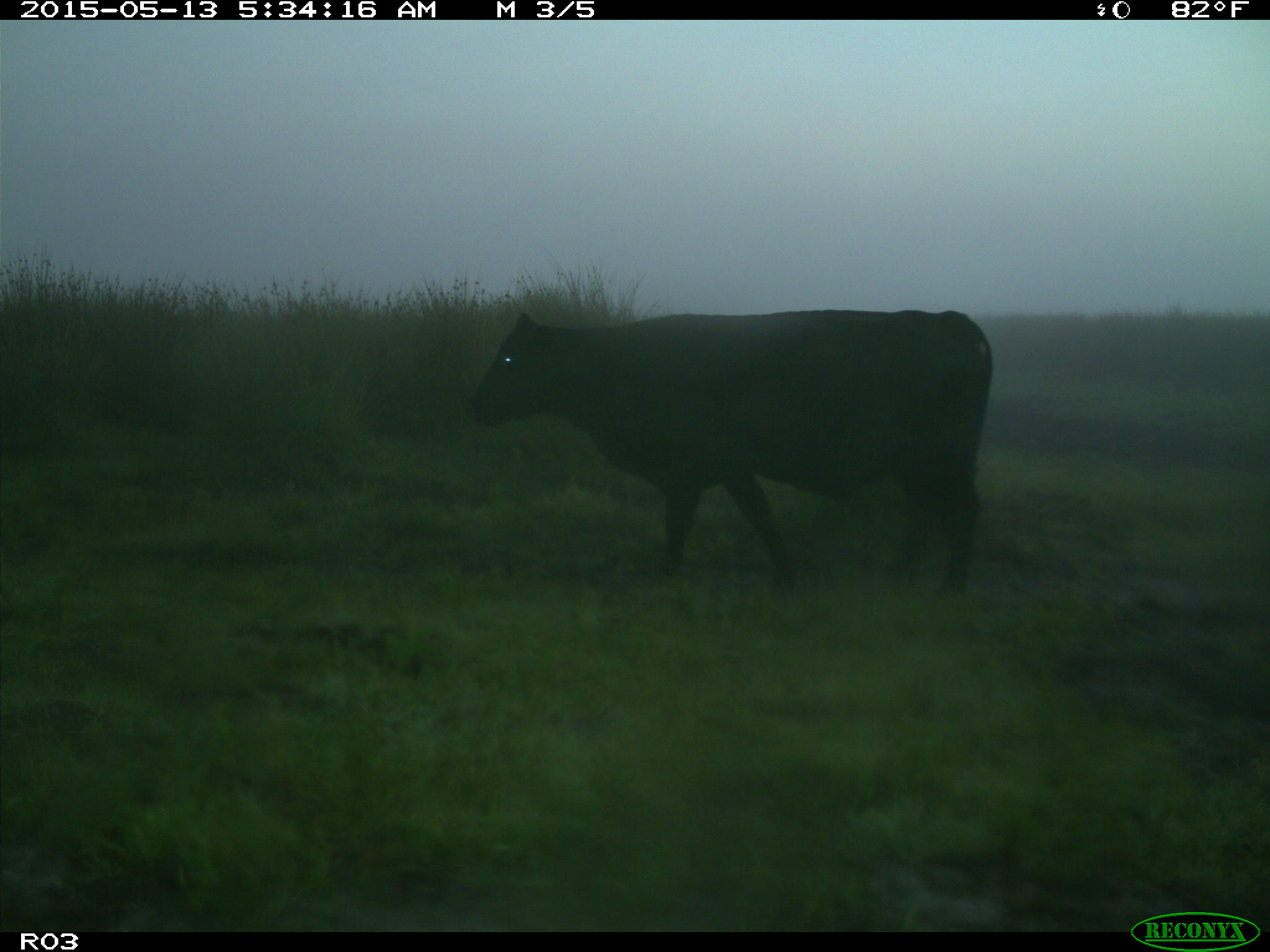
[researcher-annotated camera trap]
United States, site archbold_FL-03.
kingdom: Animalia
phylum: Chordata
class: Mammalia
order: Artiodactyla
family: Bovidae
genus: Bos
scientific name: Bos taurus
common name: domestic cow